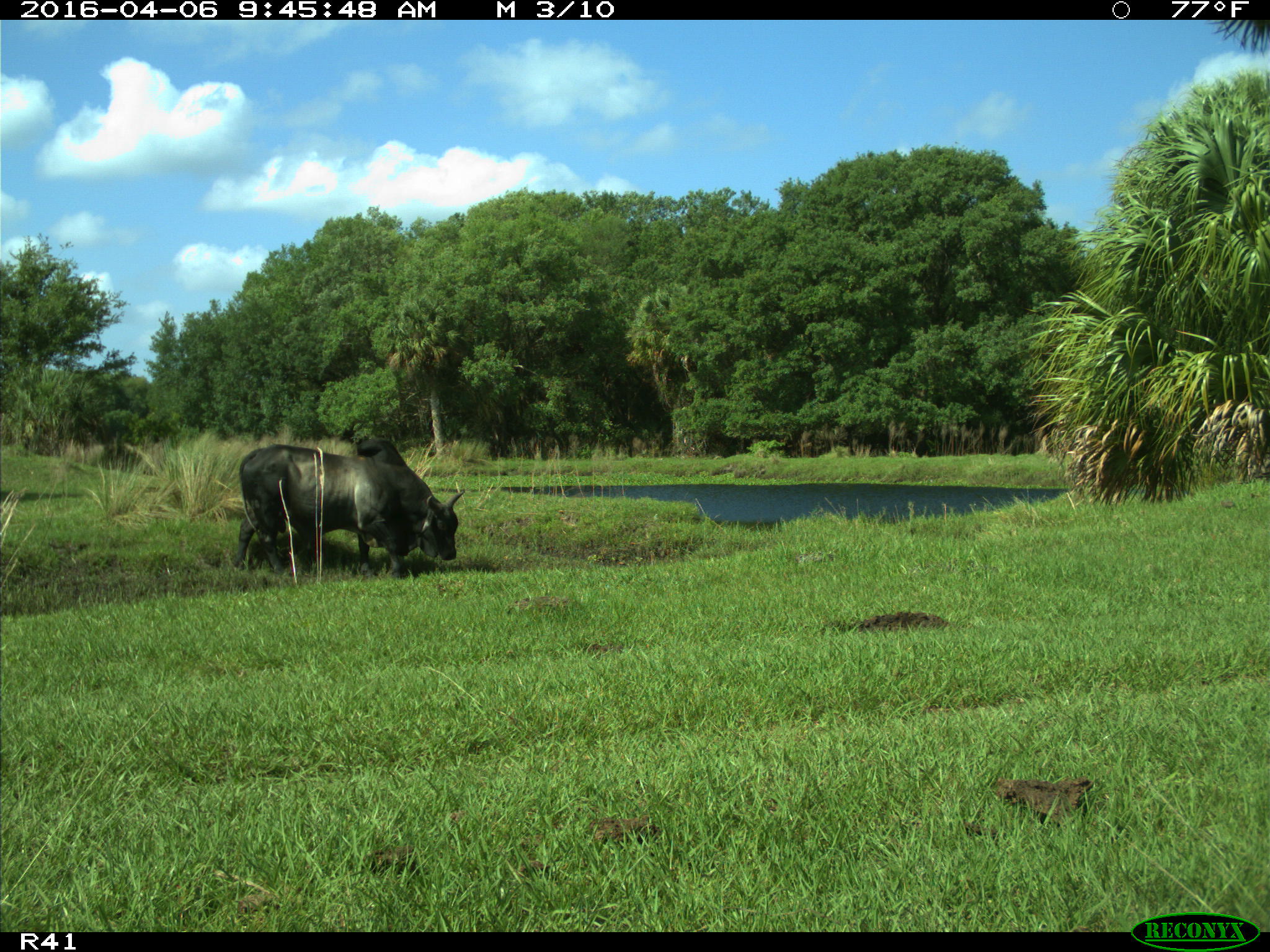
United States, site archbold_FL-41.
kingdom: Animalia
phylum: Chordata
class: Mammalia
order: Artiodactyla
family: Bovidae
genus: Bos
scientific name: Bos taurus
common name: domestic cow